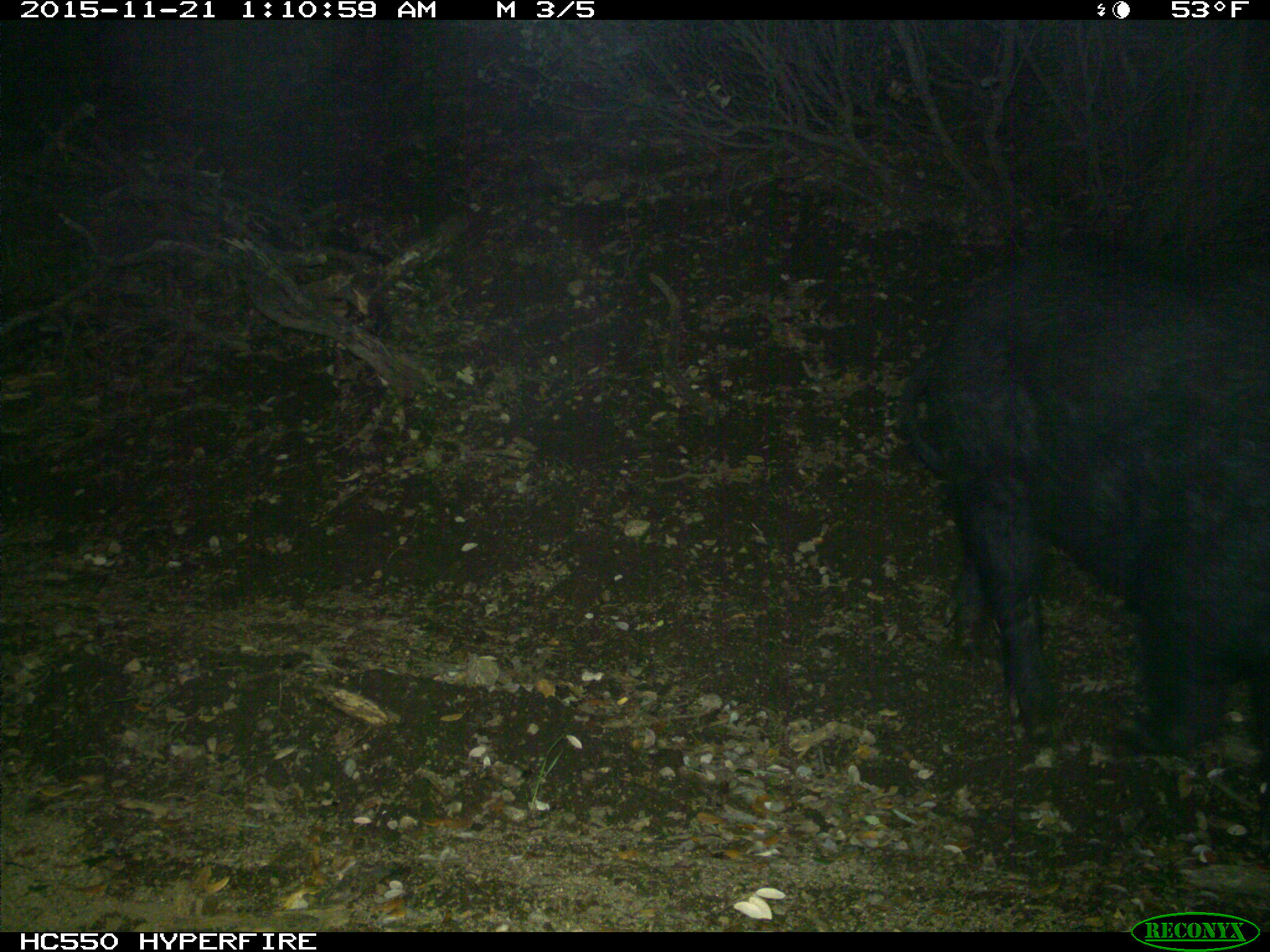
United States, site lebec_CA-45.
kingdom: Animalia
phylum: Chordata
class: Mammalia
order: Artiodactyla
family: Suidae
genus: Sus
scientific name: Sus scrofa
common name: wild boar